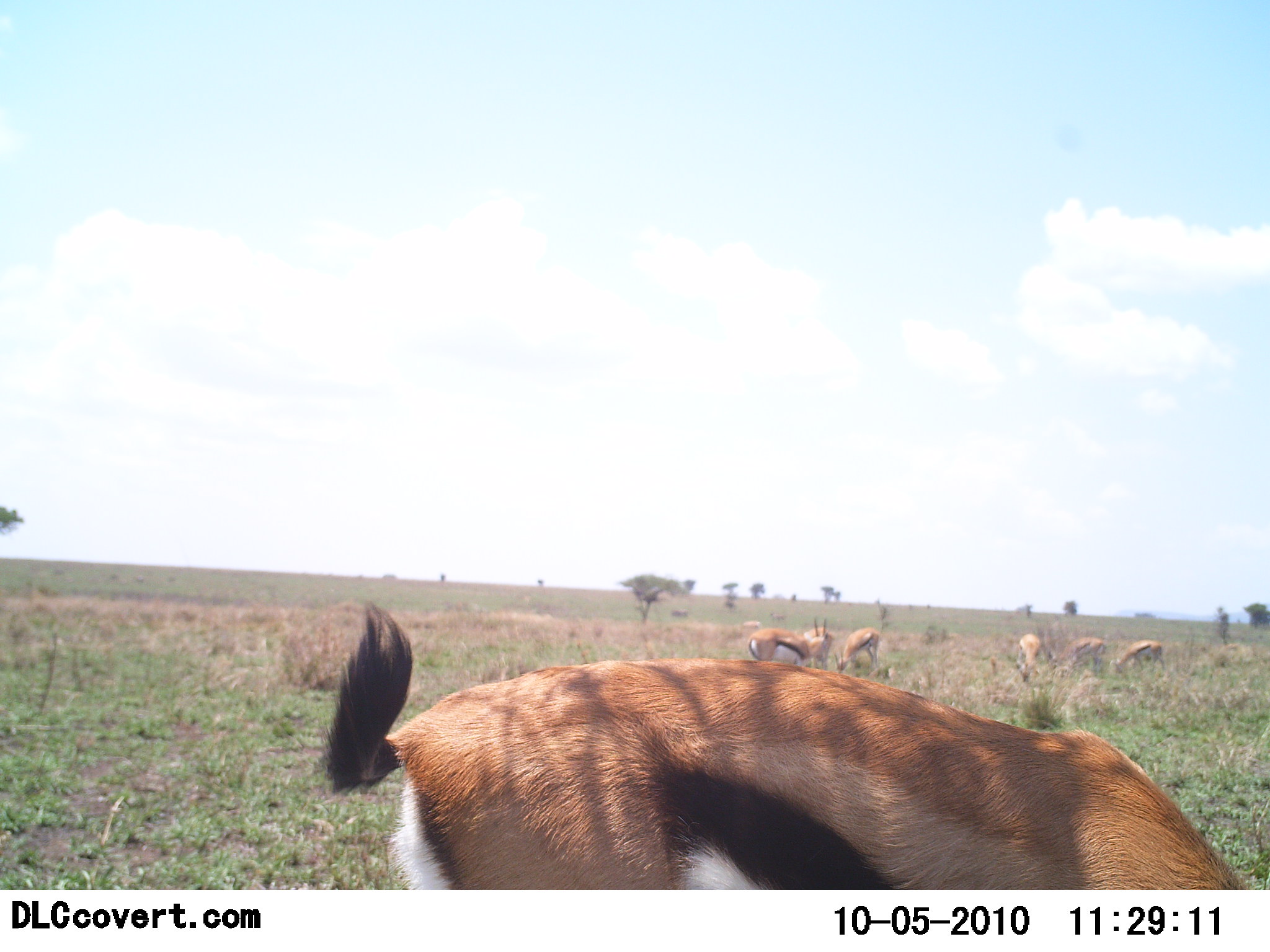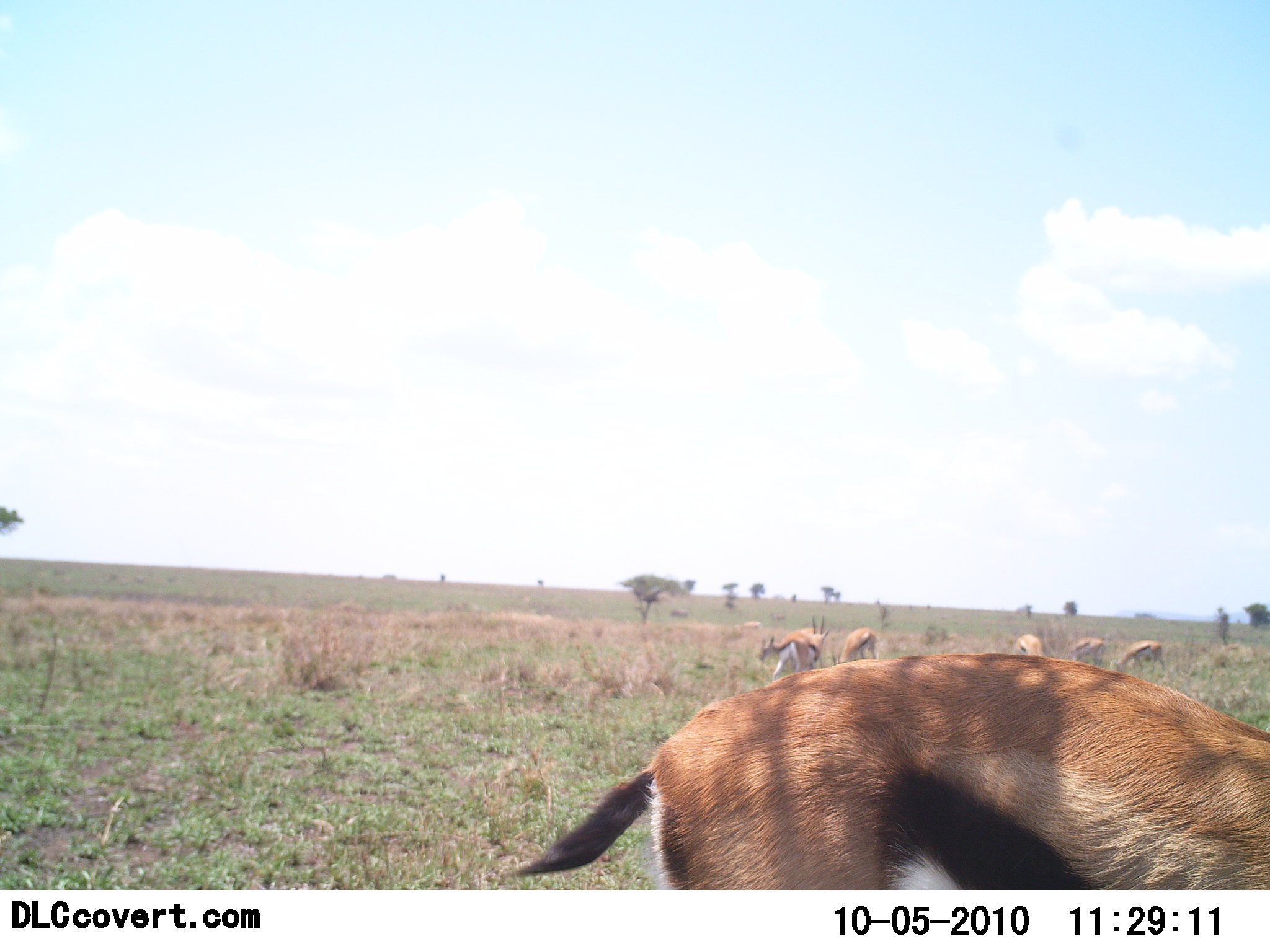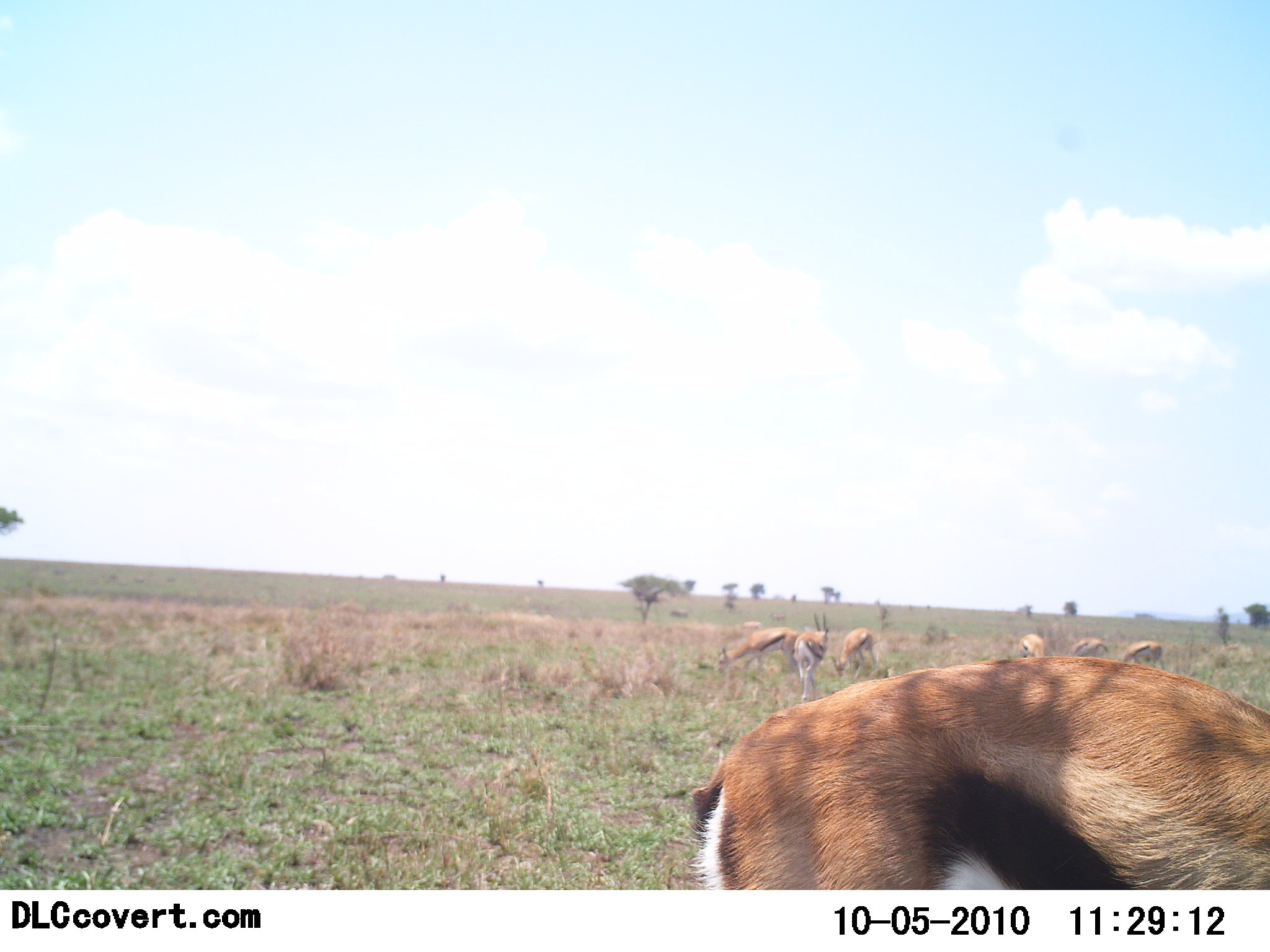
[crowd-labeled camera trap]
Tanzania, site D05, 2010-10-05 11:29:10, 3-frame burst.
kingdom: Animalia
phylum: Chordata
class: Mammalia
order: Artiodactyla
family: Bovidae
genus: Eudorcas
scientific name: Eudorcas thomsonii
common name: thomson's gazelle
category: gazellethomsons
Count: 7.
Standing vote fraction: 35%.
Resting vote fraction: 0%.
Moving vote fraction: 53%.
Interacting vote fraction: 0%.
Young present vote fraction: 0%.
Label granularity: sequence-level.